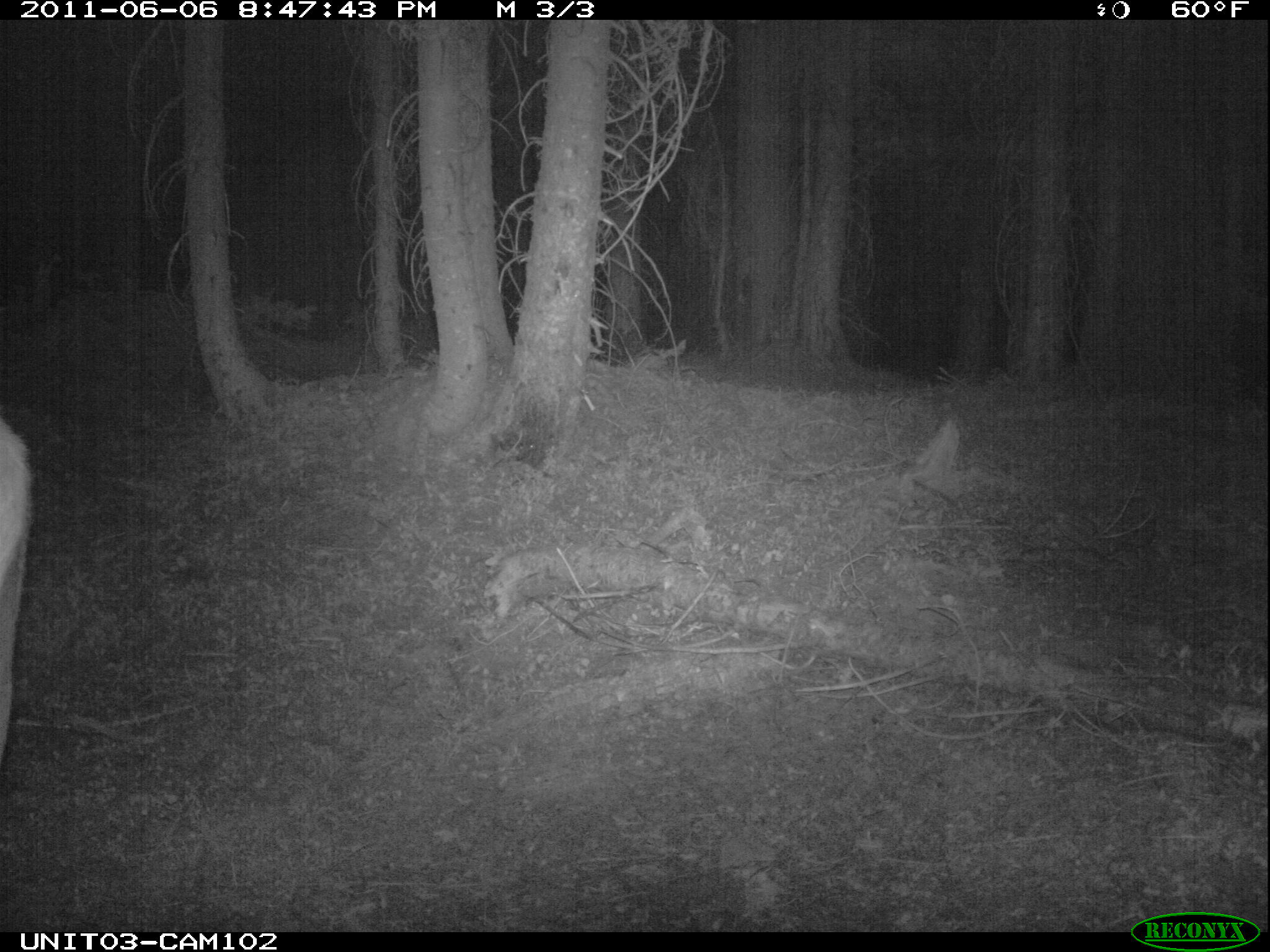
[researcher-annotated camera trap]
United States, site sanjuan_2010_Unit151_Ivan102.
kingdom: Animalia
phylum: Chordata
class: Mammalia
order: Artiodactyla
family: Cervidae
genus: Cervus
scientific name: Cervus elaphus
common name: red deer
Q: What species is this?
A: Cervus elaphus (red deer).